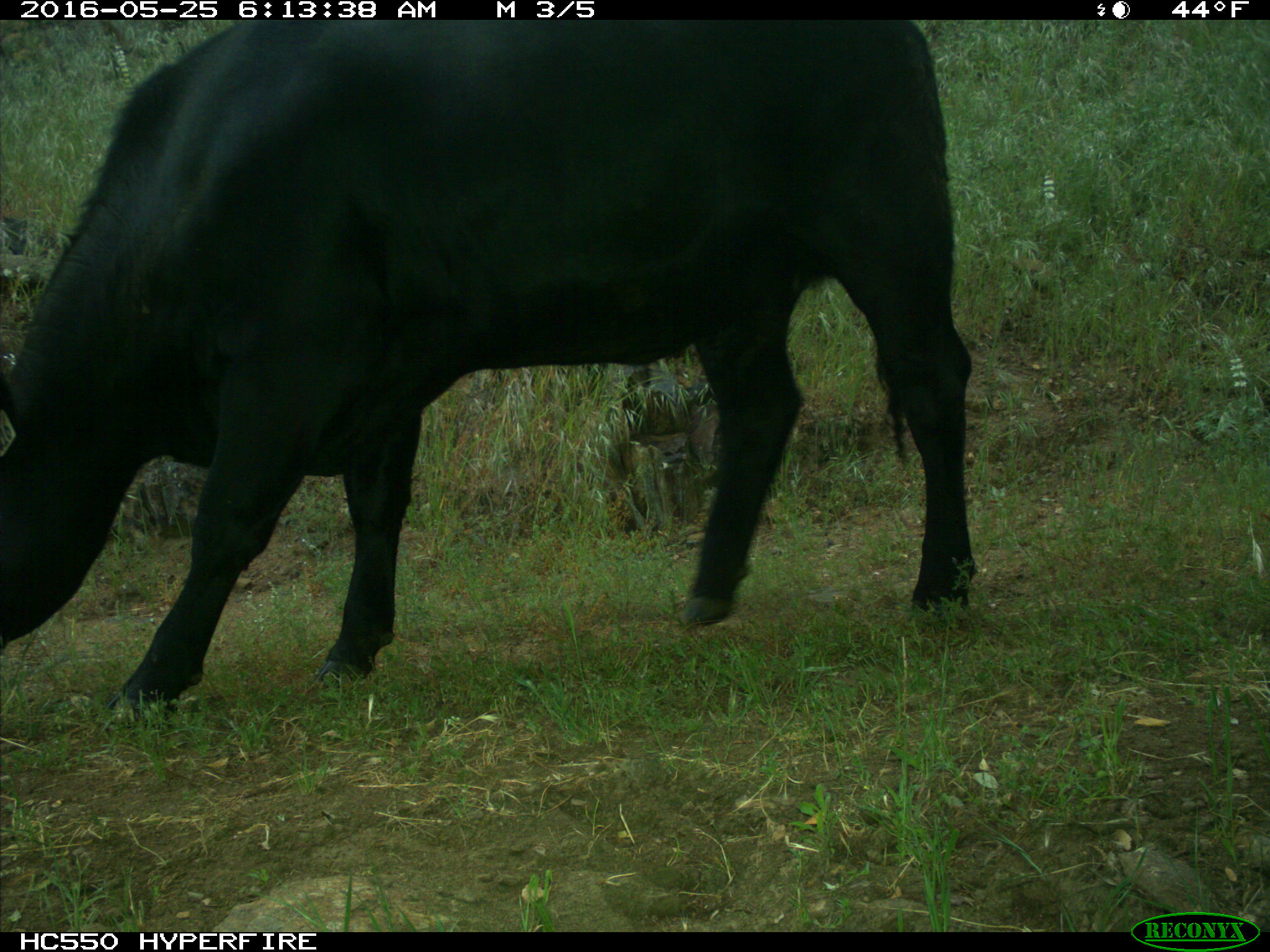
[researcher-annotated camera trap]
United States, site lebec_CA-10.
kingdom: Animalia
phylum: Chordata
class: Mammalia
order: Artiodactyla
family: Bovidae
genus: Bos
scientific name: Bos taurus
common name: domestic cow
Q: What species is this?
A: Bos taurus (domestic cow).